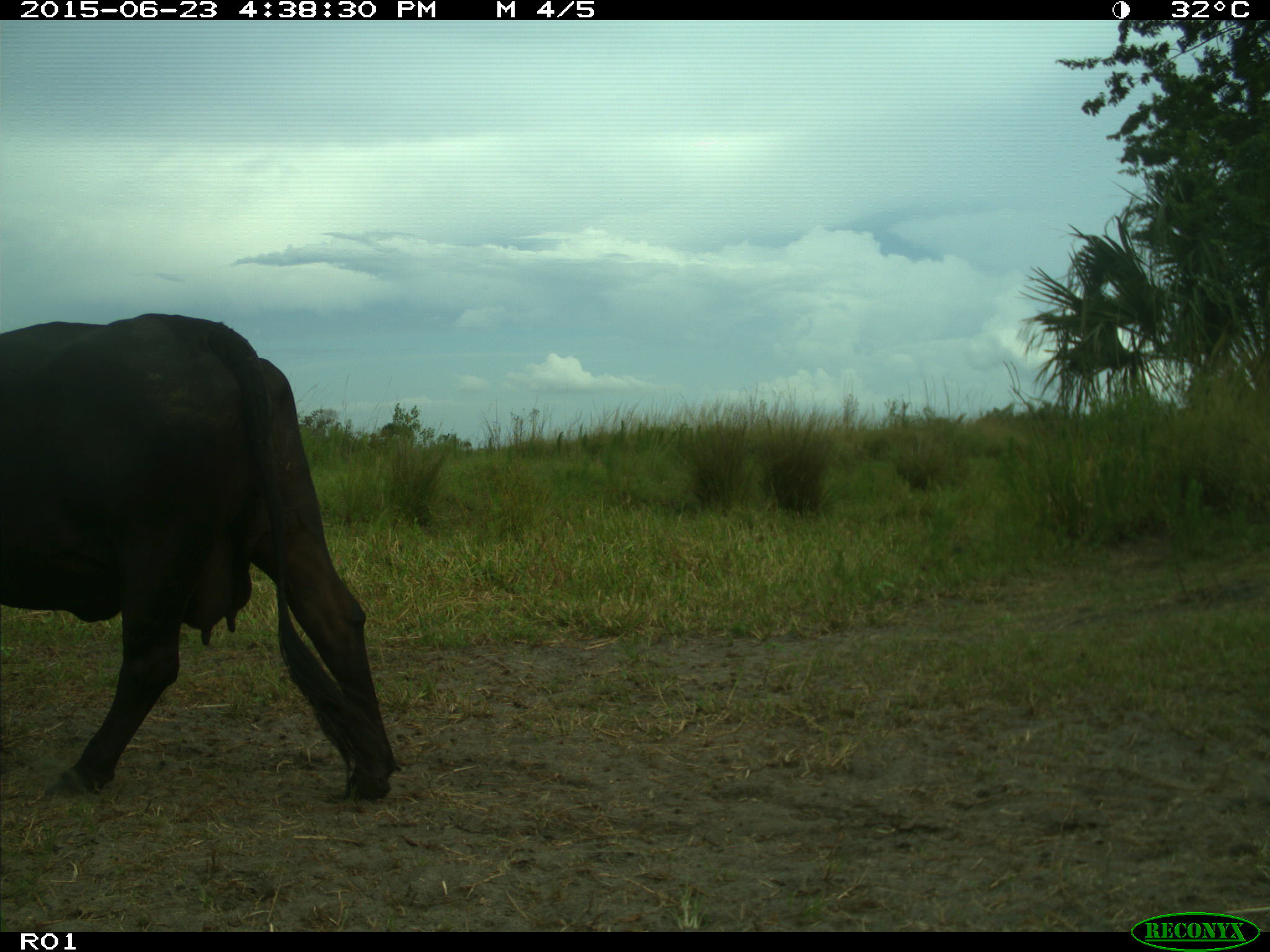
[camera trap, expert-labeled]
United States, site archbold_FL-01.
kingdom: Animalia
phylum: Chordata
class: Mammalia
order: Artiodactyla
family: Bovidae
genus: Bos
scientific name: Bos taurus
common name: domestic cow